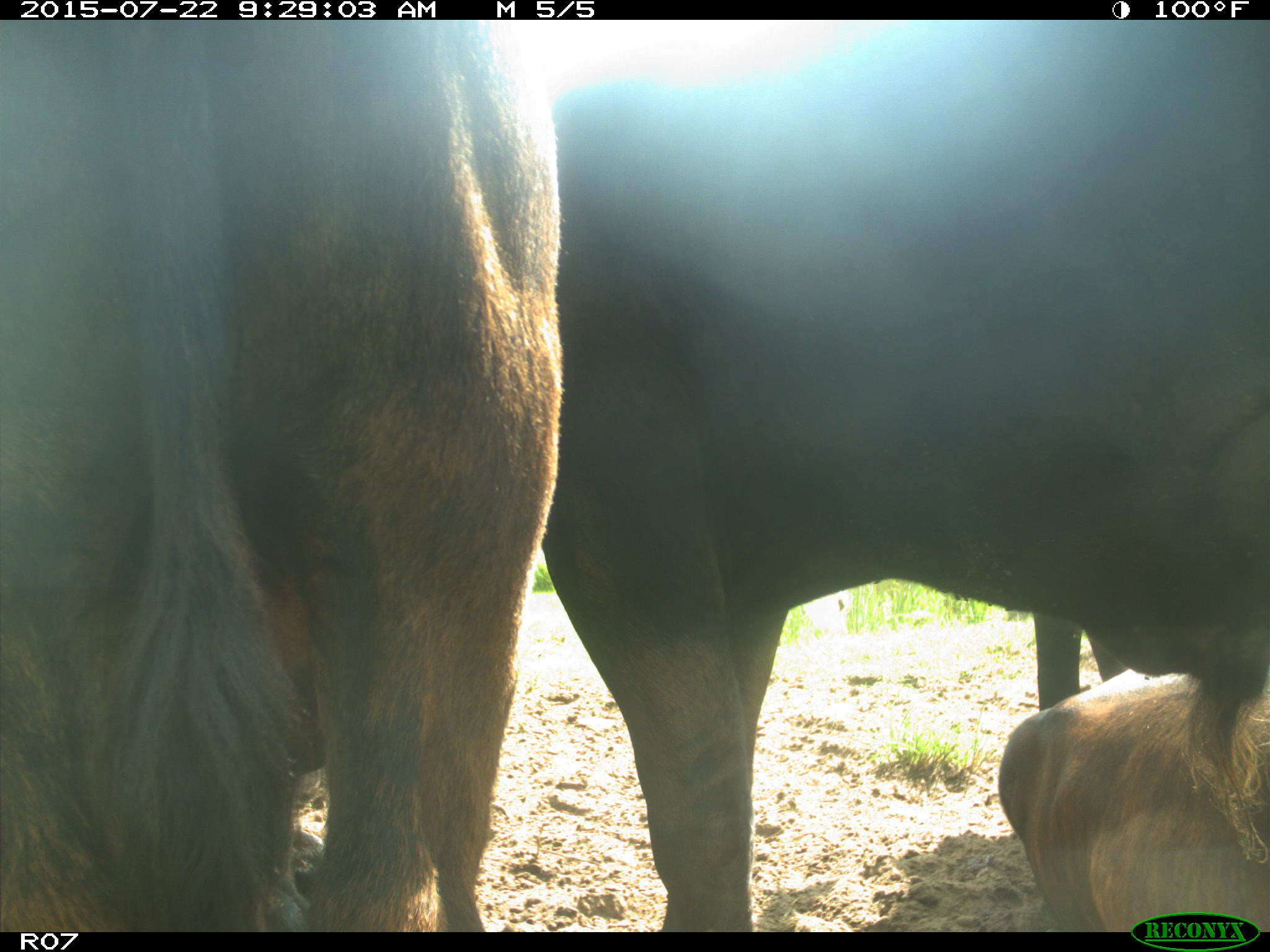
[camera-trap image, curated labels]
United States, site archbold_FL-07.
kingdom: Animalia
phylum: Chordata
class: Mammalia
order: Artiodactyla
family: Bovidae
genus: Bos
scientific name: Bos taurus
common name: domestic cow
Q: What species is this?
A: Bos taurus (domestic cow).